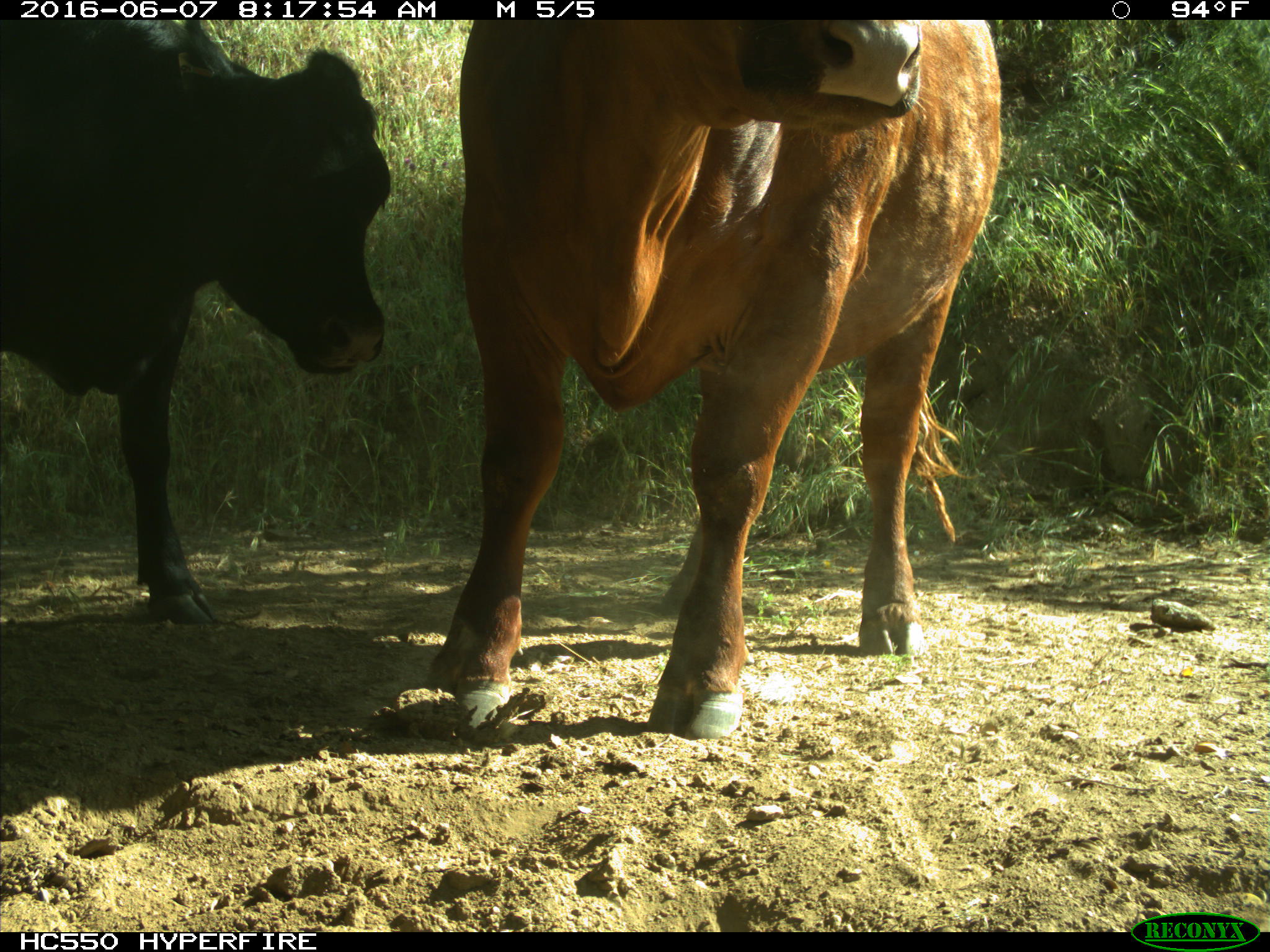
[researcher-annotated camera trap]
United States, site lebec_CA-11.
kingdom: Animalia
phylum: Chordata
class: Mammalia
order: Artiodactyla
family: Bovidae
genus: Bos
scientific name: Bos taurus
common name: domestic cow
Bos taurus (domestic cow).